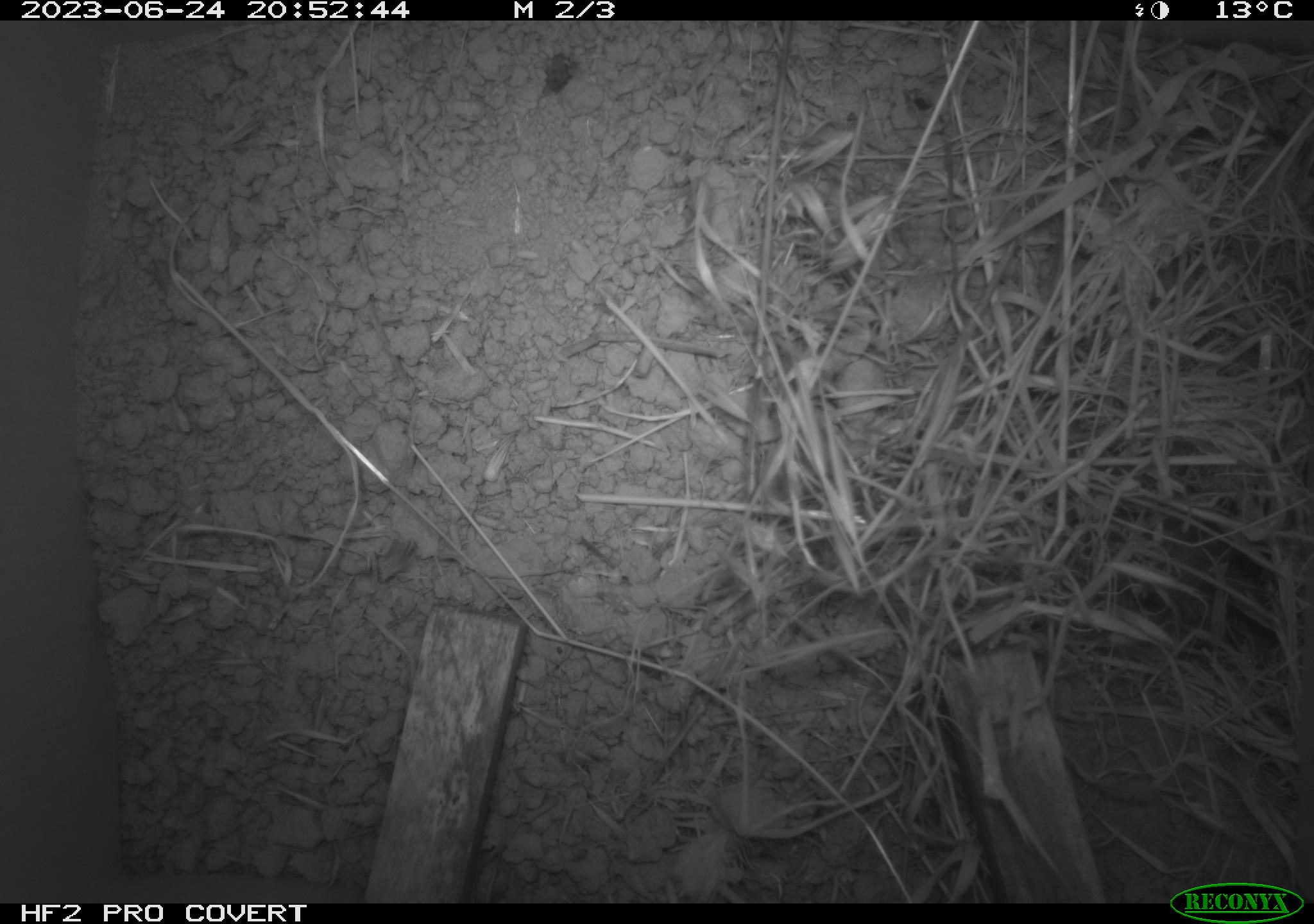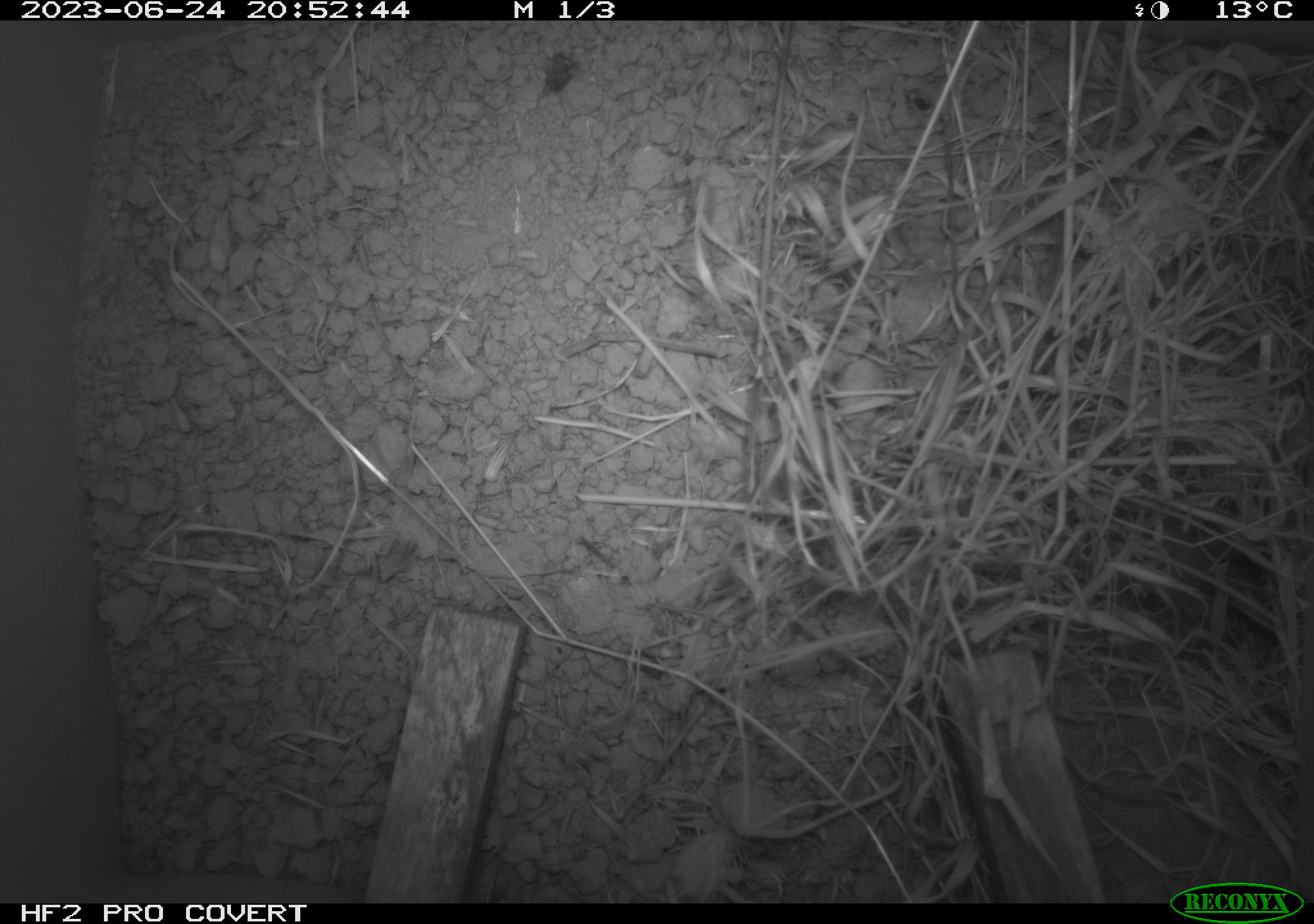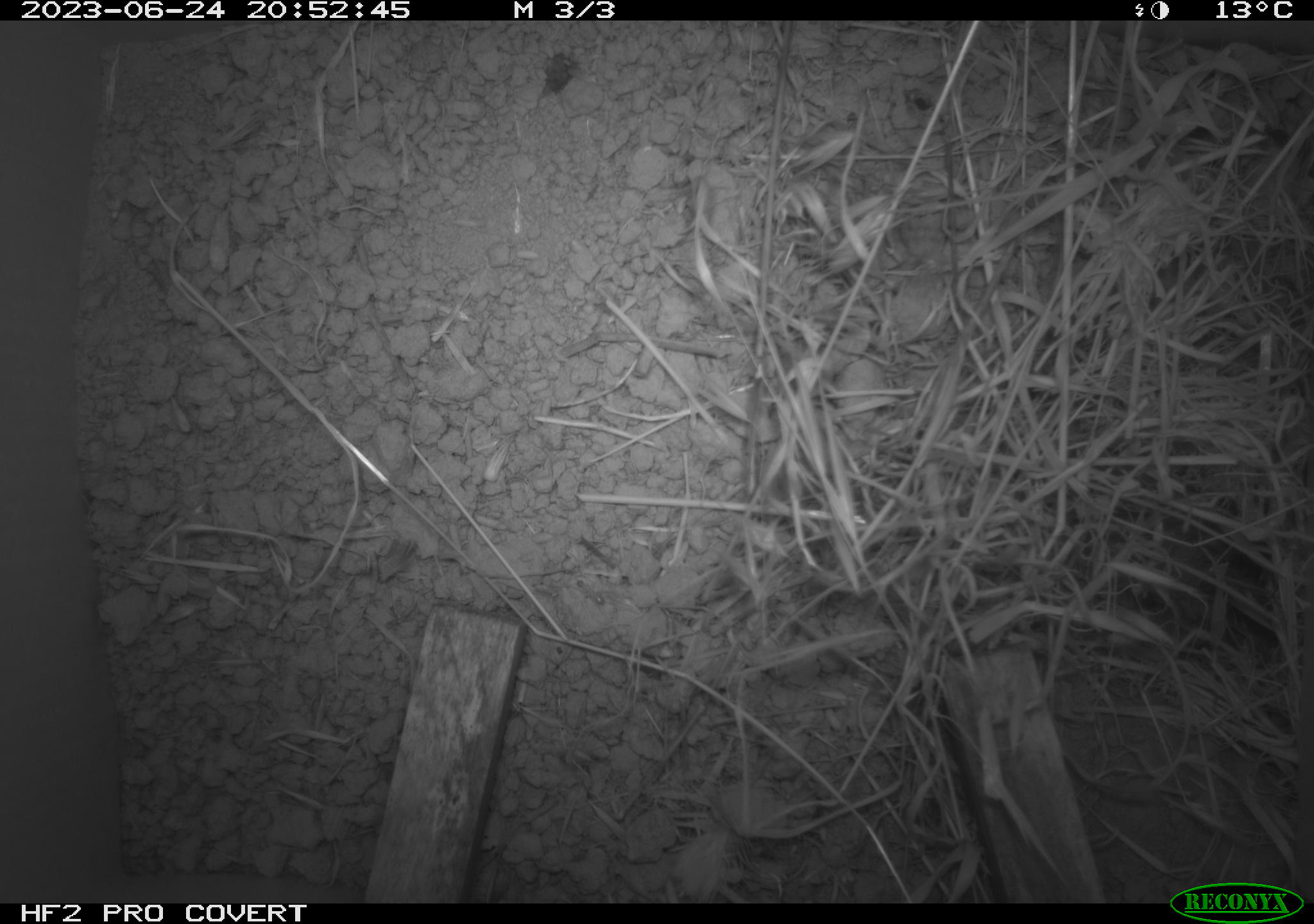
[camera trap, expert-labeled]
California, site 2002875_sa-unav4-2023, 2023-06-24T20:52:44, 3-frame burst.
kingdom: Animalia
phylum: Chordata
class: Mammalia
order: Rodentia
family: Cricetidae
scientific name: Arvicolinae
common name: voles, lemmings, and muskrats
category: arvicolinae subfamily